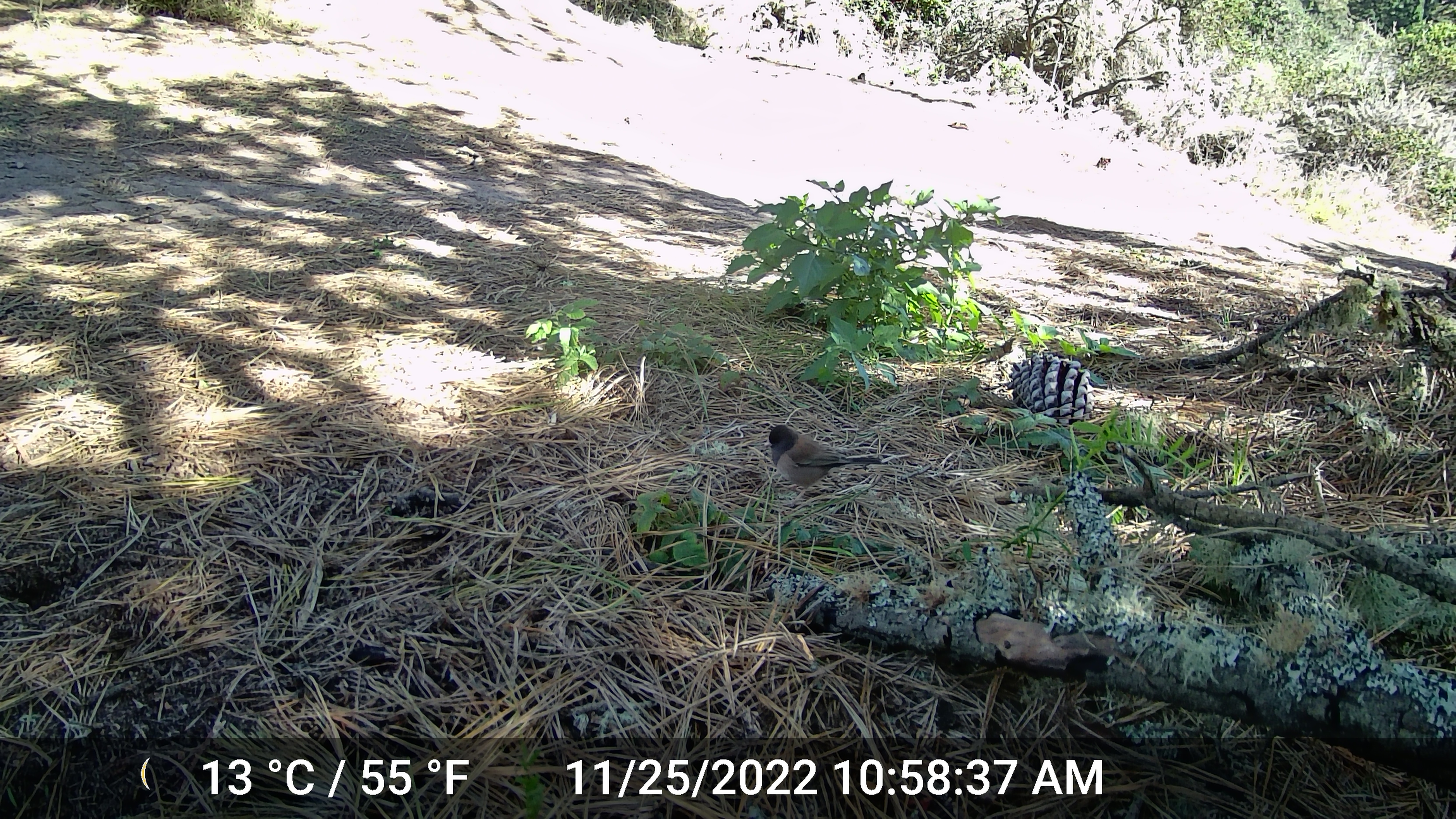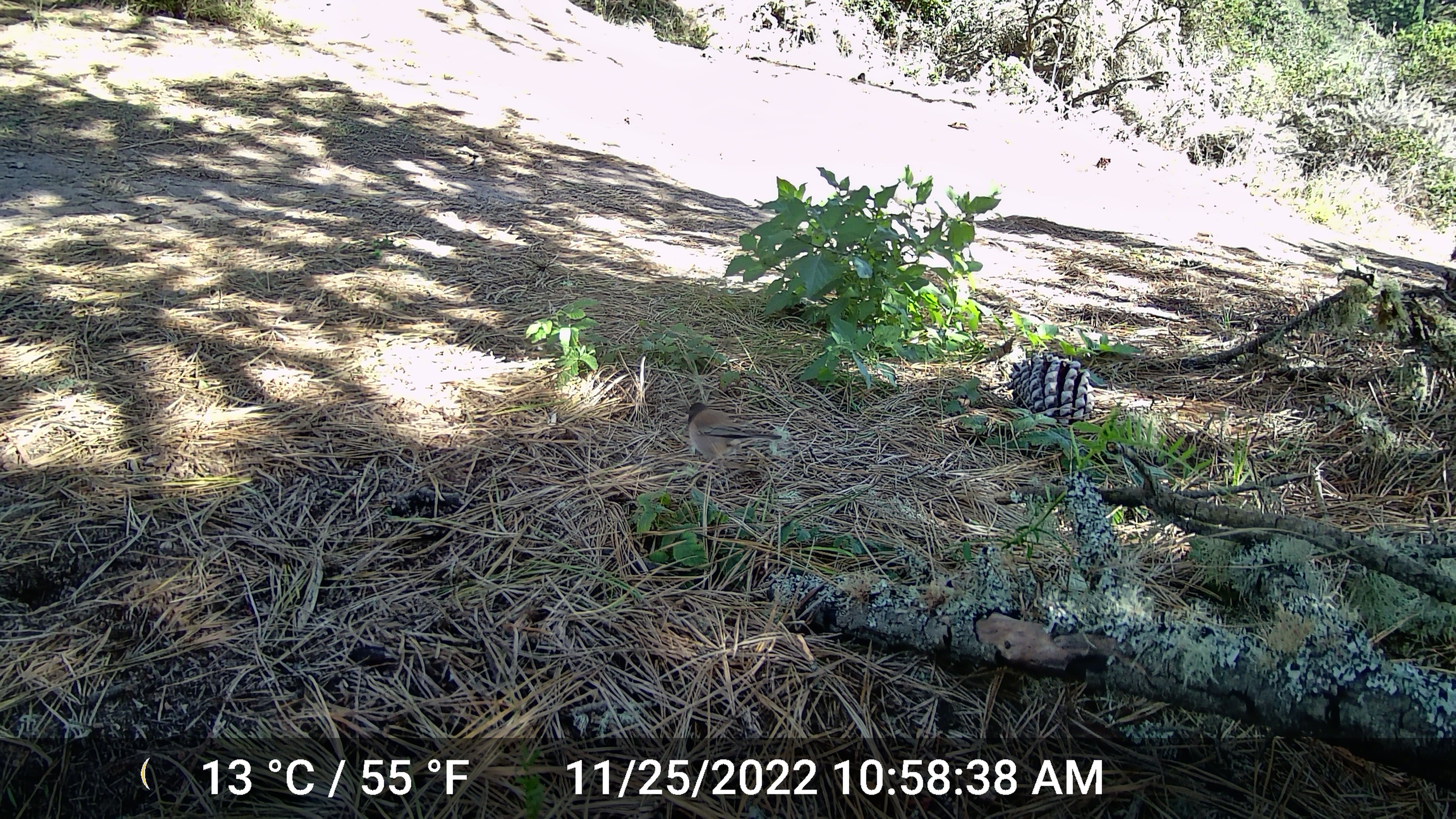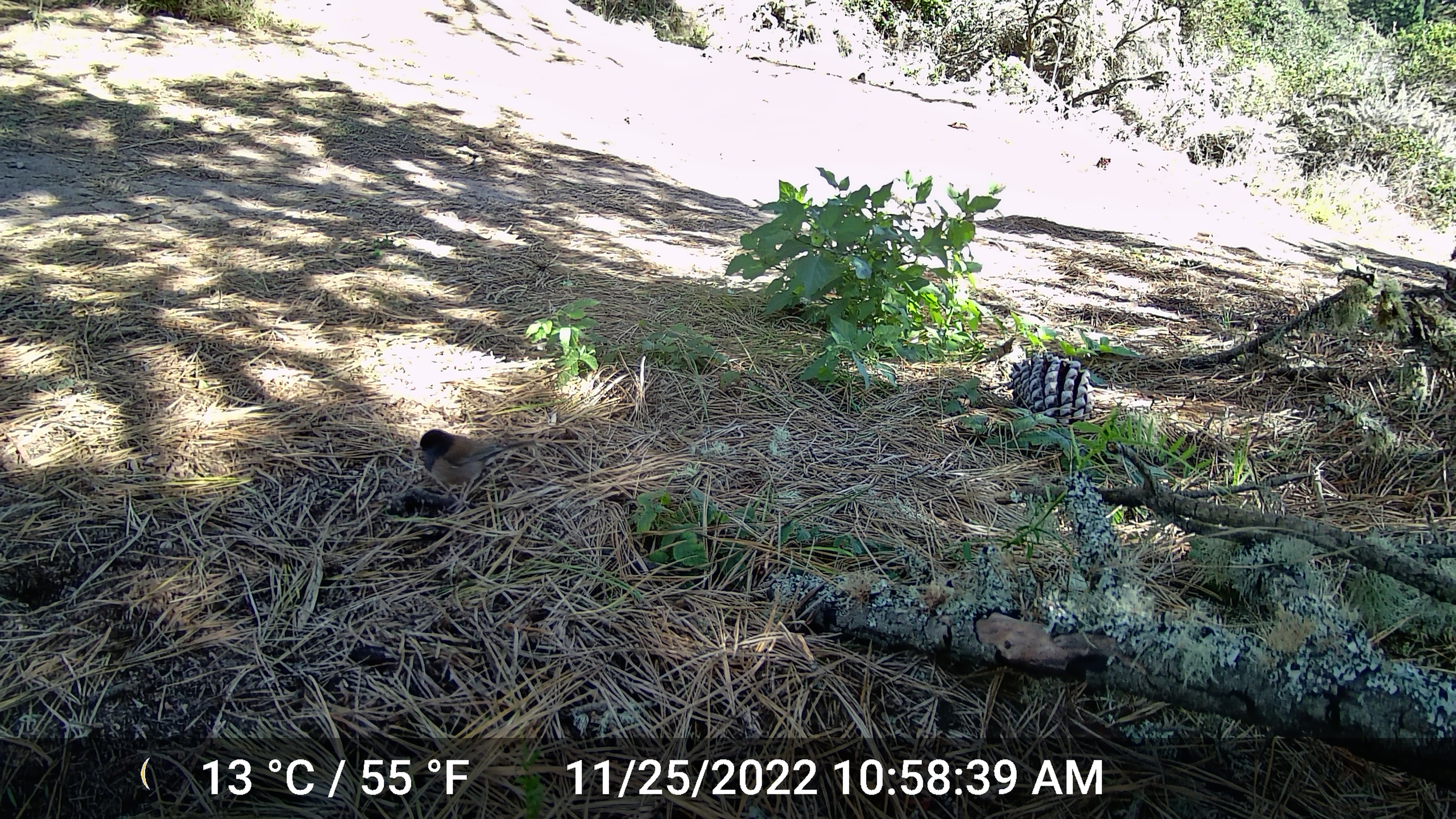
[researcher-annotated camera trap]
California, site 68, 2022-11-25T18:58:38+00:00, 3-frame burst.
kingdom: Animalia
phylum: Chordata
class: Aves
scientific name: Aves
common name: bird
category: unknown bird